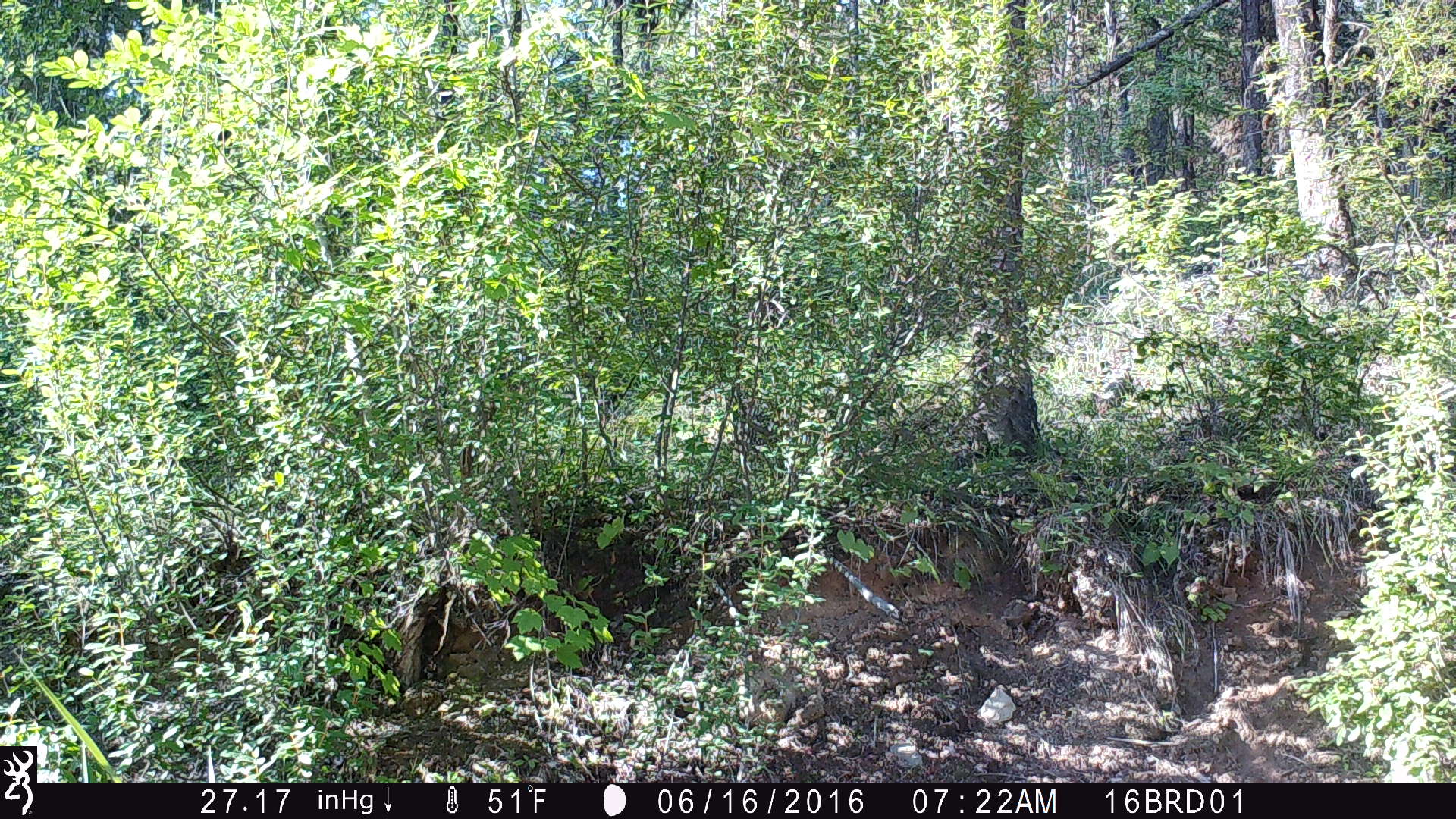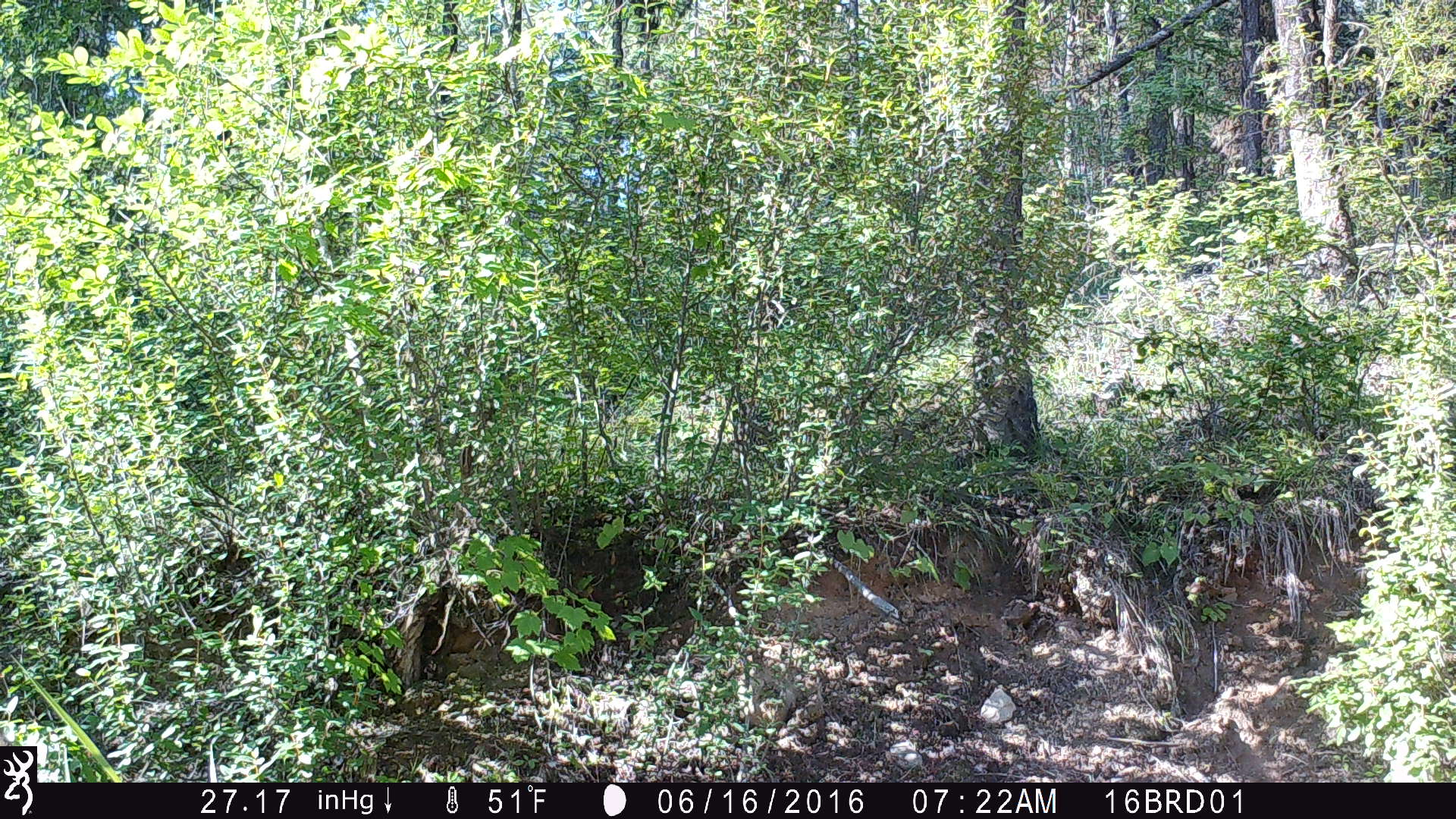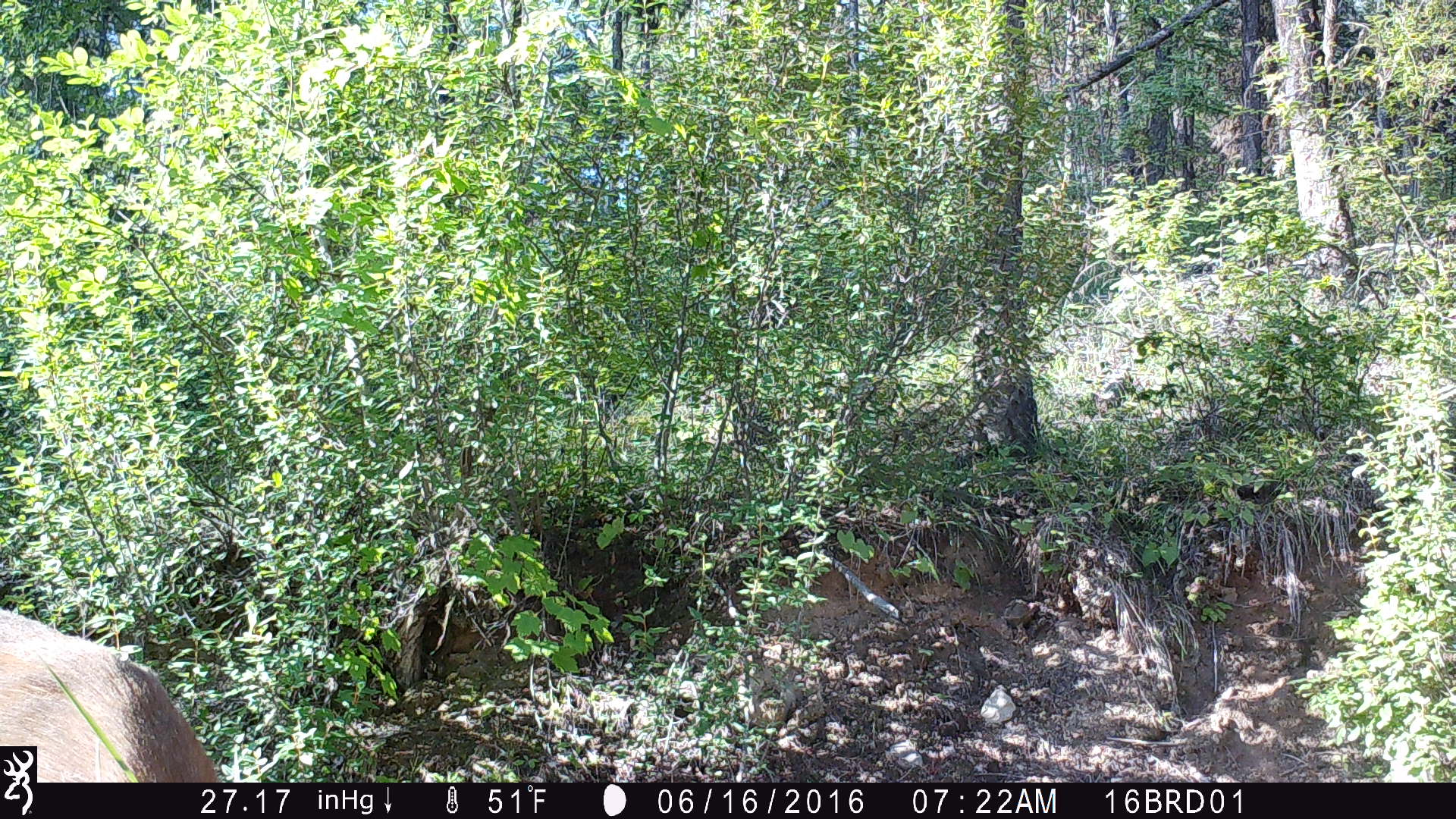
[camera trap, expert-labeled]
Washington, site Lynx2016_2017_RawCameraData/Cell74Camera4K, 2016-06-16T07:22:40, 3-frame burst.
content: unidentified animal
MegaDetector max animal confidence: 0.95